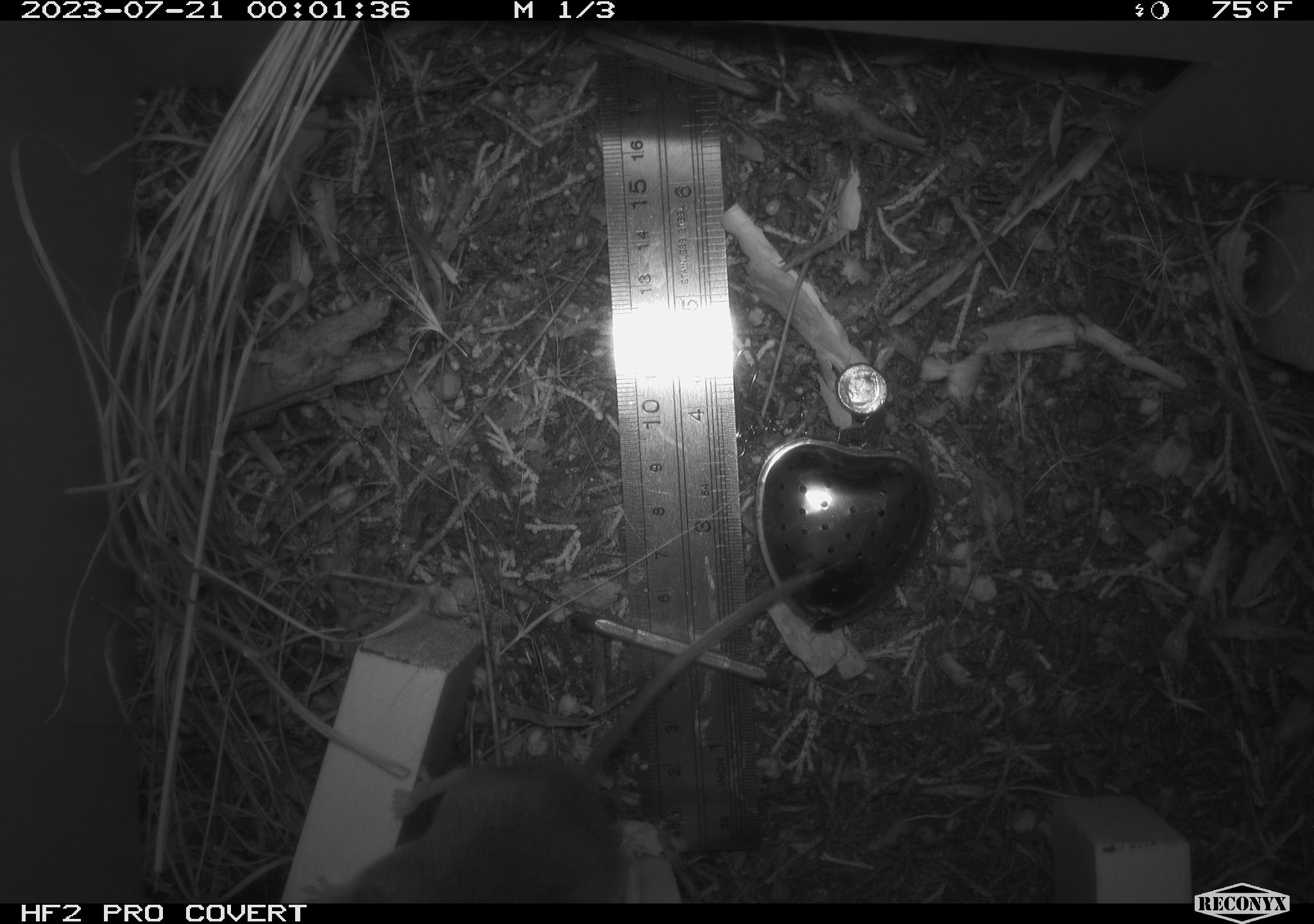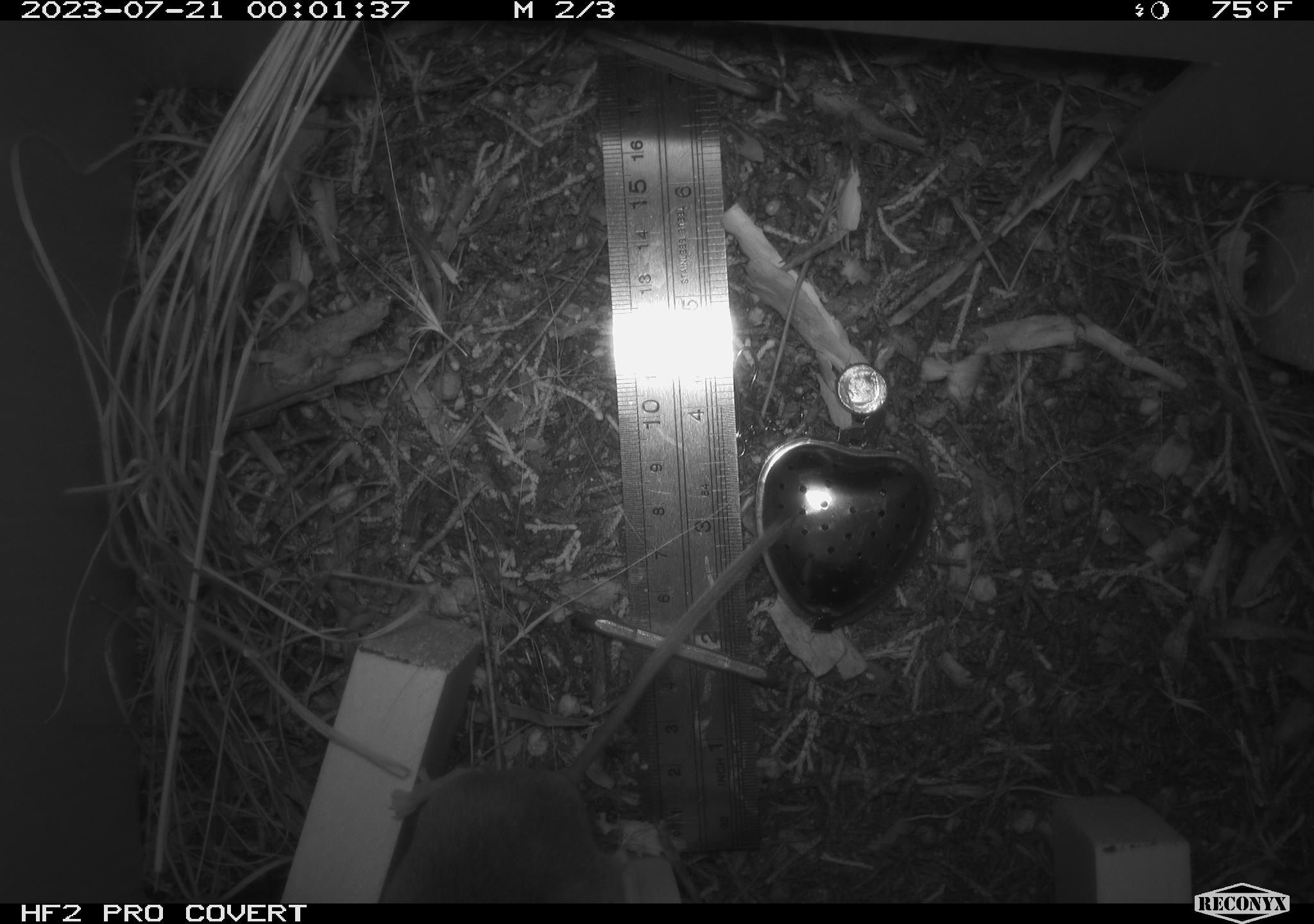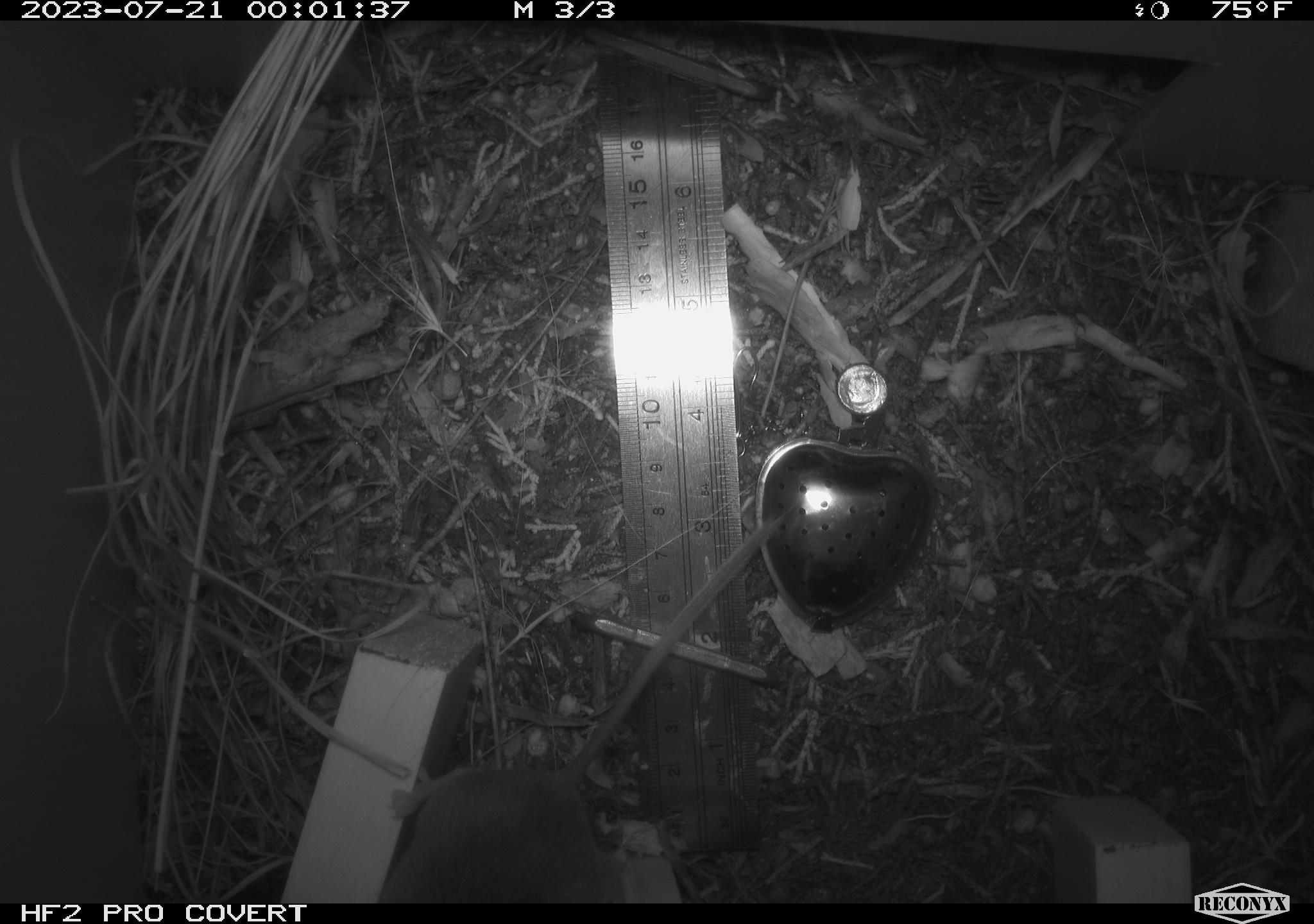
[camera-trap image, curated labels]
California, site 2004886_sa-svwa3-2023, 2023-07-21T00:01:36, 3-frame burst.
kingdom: Animalia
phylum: Chordata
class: Mammalia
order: Rodentia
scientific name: Rodentia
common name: mouse species